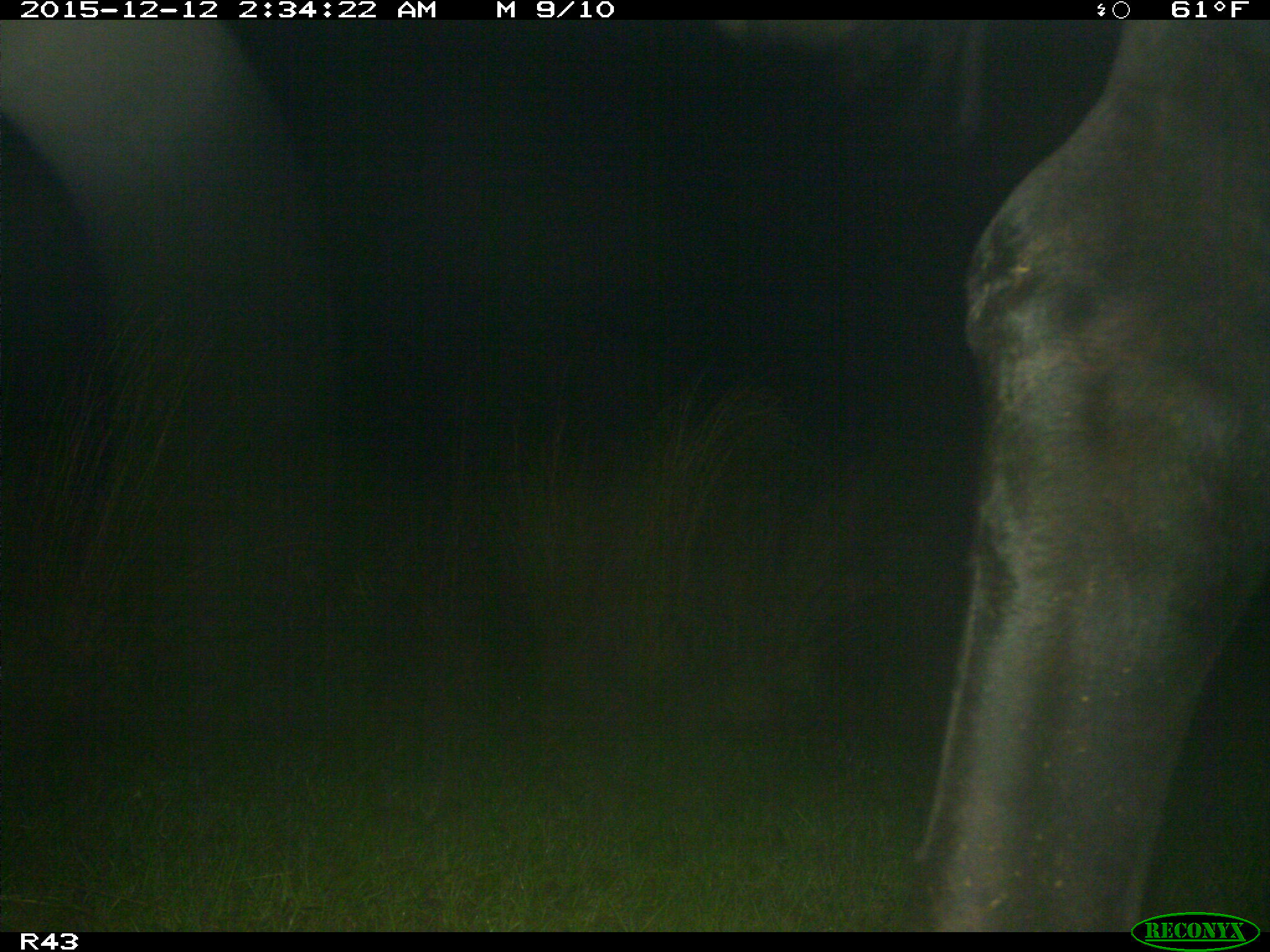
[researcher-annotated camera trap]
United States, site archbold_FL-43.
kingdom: Animalia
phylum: Chordata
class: Mammalia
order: Artiodactyla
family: Bovidae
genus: Bos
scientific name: Bos taurus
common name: domestic cow